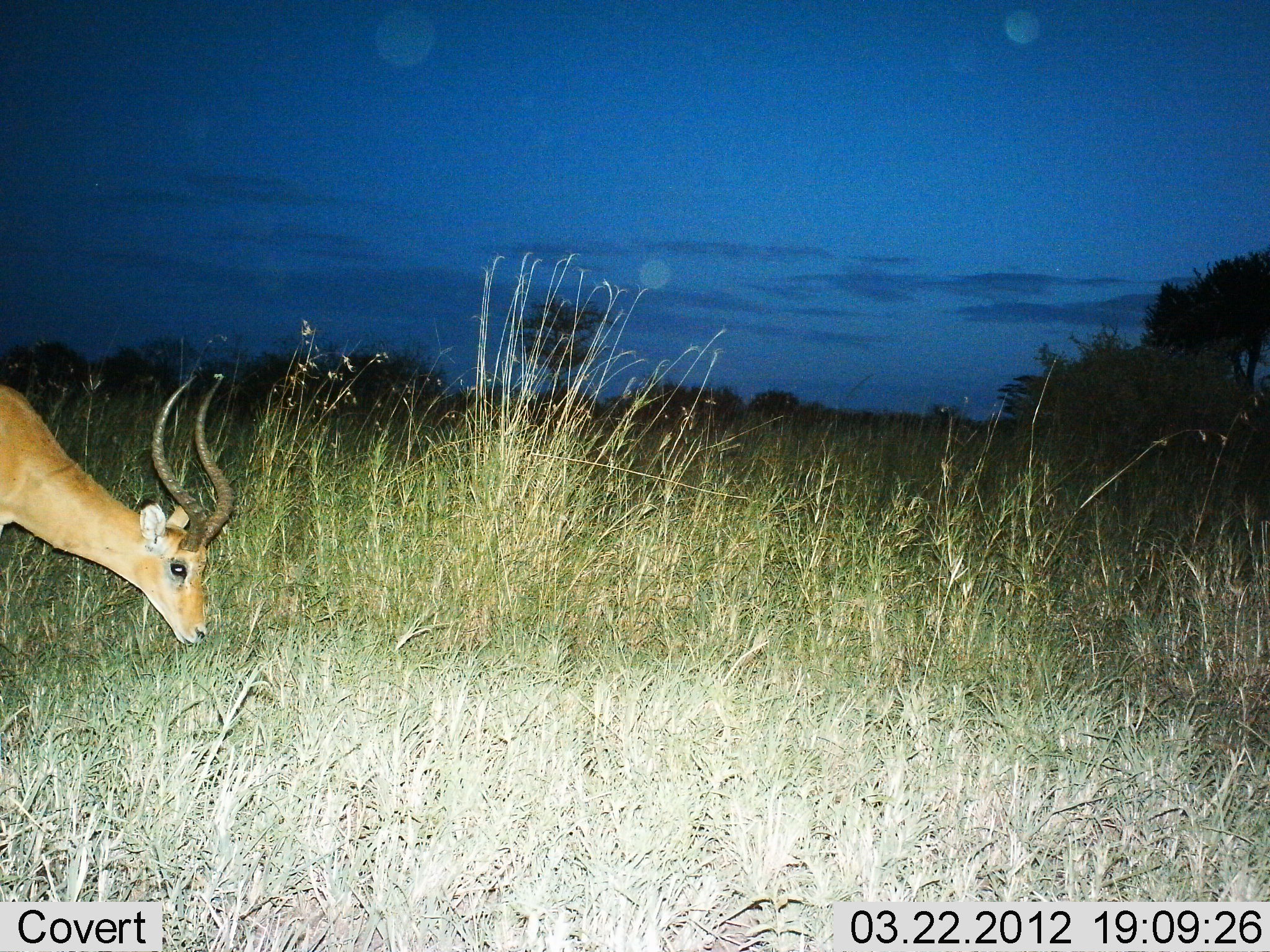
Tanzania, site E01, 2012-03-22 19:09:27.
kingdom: Animalia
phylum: Chordata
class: Mammalia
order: Artiodactyla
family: Bovidae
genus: Aepyceros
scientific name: Aepyceros melampus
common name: impala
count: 1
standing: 18%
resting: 0%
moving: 0%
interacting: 0%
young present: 6%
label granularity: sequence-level